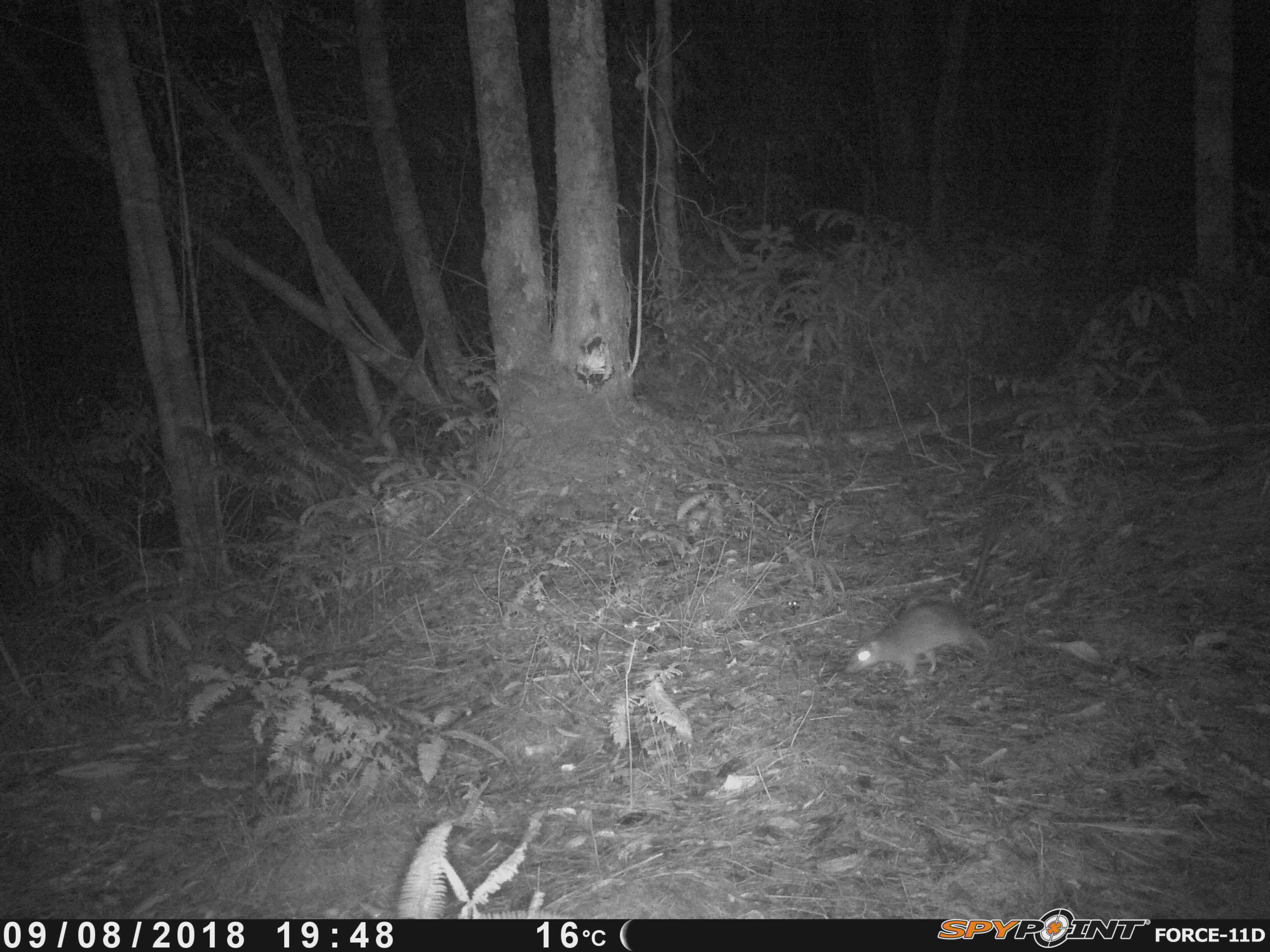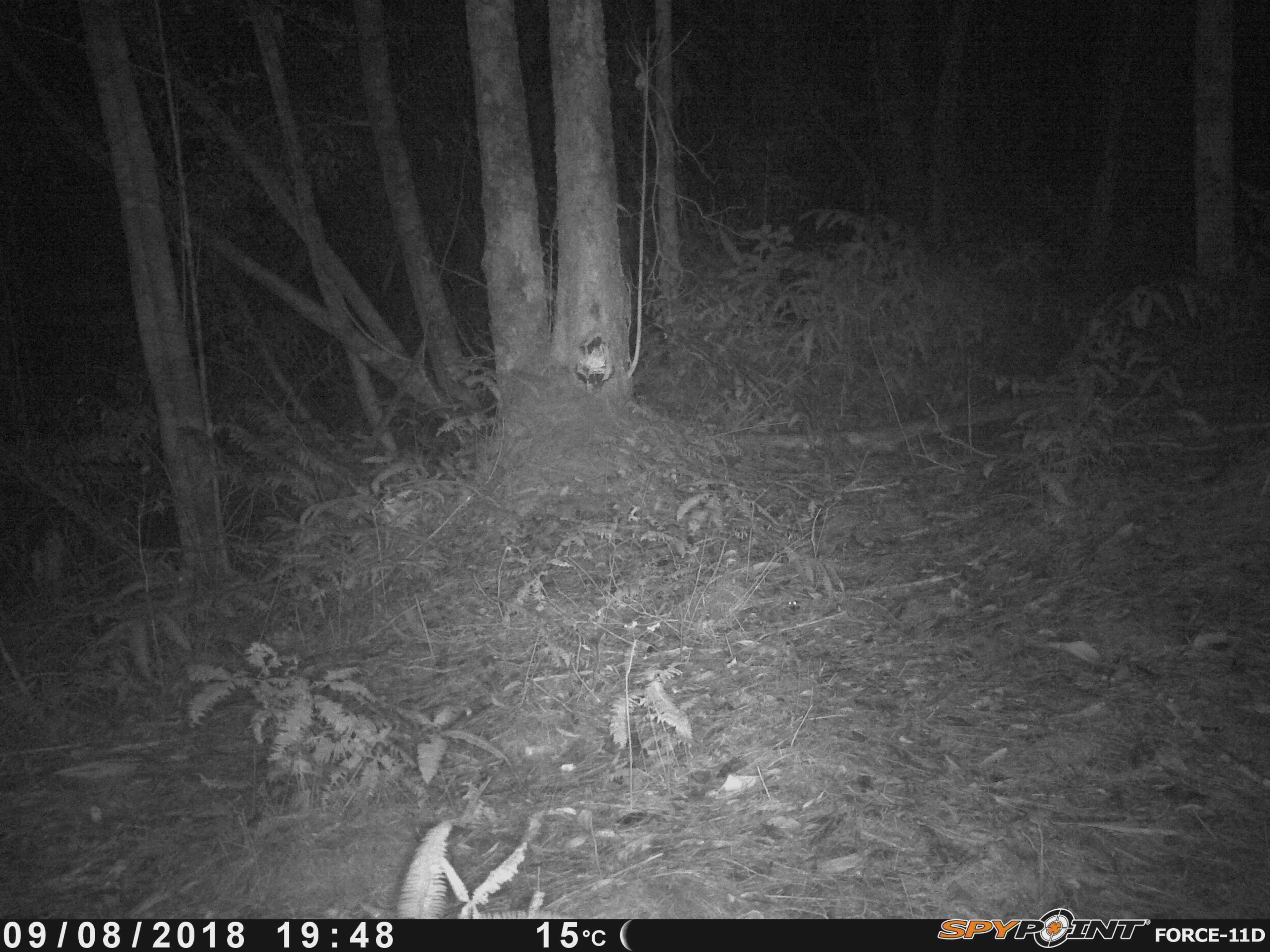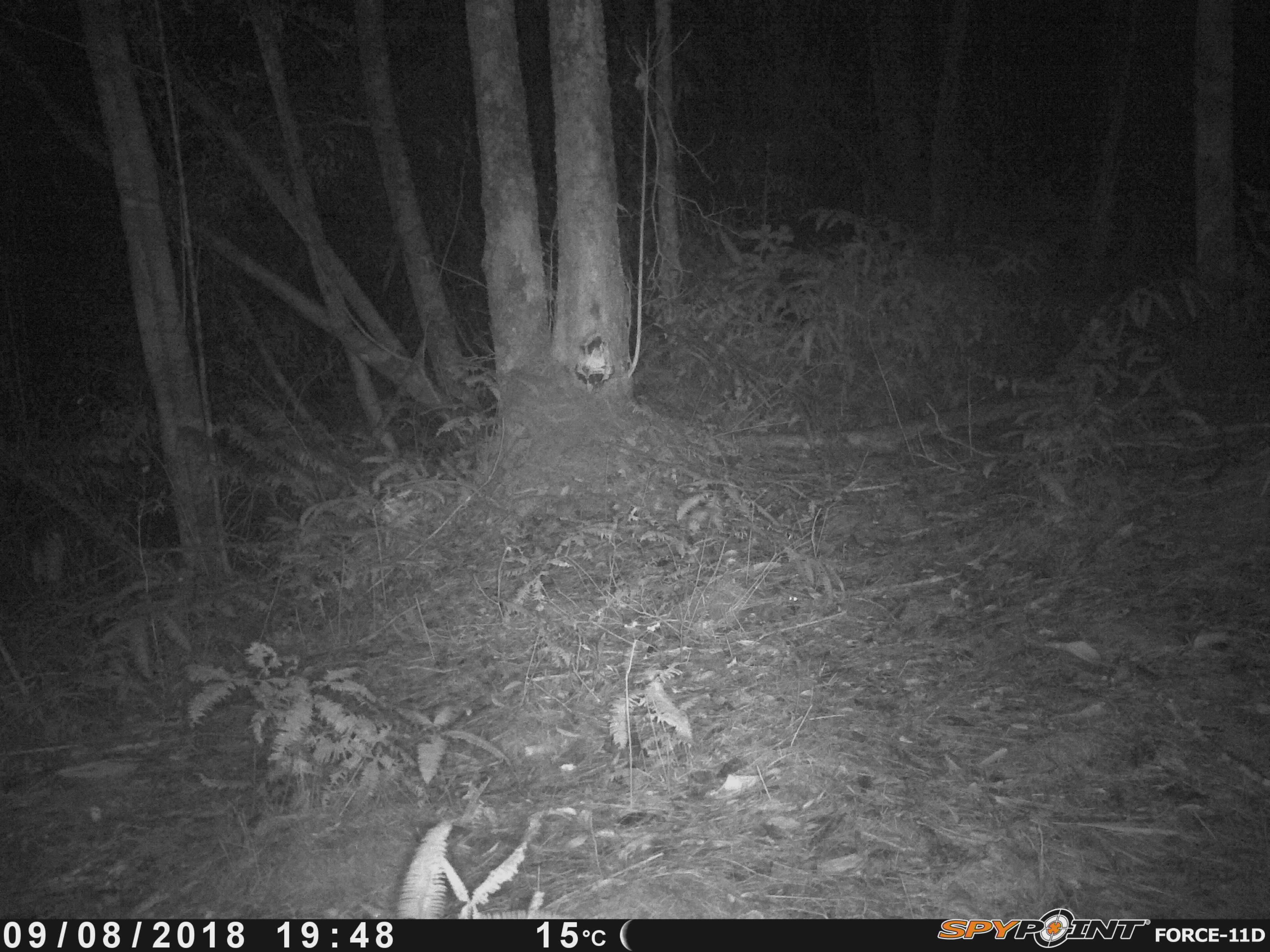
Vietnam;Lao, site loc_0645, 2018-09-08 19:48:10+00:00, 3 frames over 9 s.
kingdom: Animalia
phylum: Chordata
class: Mammalia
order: Rodentia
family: Muridae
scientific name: Muridae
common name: old-world mice and rats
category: unidentified murid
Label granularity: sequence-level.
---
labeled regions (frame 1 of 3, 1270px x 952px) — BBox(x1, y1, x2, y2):
unidentified murid: BBox(841, 514, 996, 681)